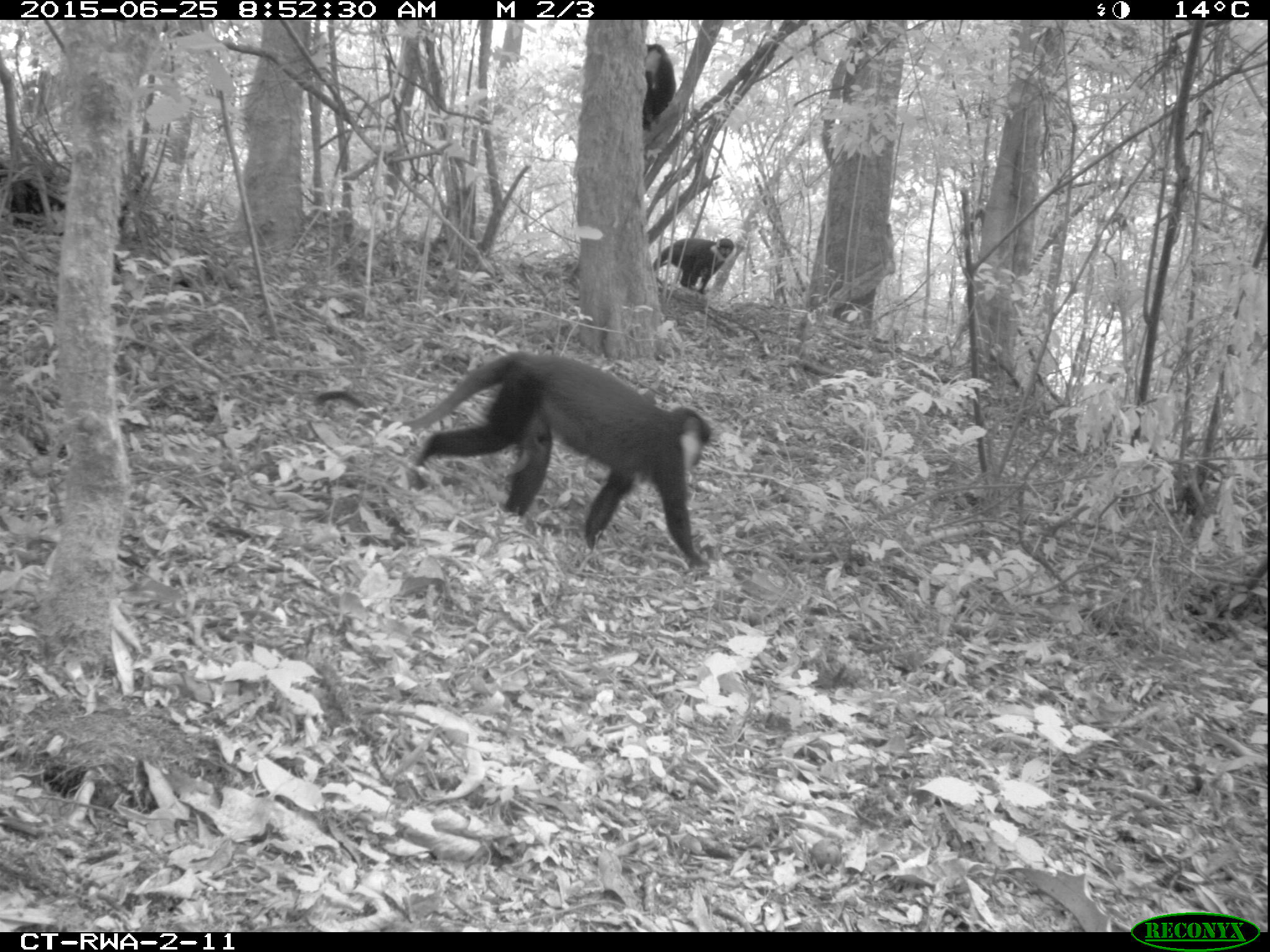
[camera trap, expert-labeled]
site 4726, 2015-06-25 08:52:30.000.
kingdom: Animalia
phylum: Chordata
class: Mammalia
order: Primates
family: Cercopithecidae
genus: Allochrocebus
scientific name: Allochrocebus lhoesti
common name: l'hoest's monkey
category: cercopithecus lhoesti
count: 3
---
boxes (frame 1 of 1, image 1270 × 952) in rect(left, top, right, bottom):
cercopithecus lhoesti: rect(312, 351, 713, 572); rect(651, 237, 734, 294); rect(641, 43, 675, 130)